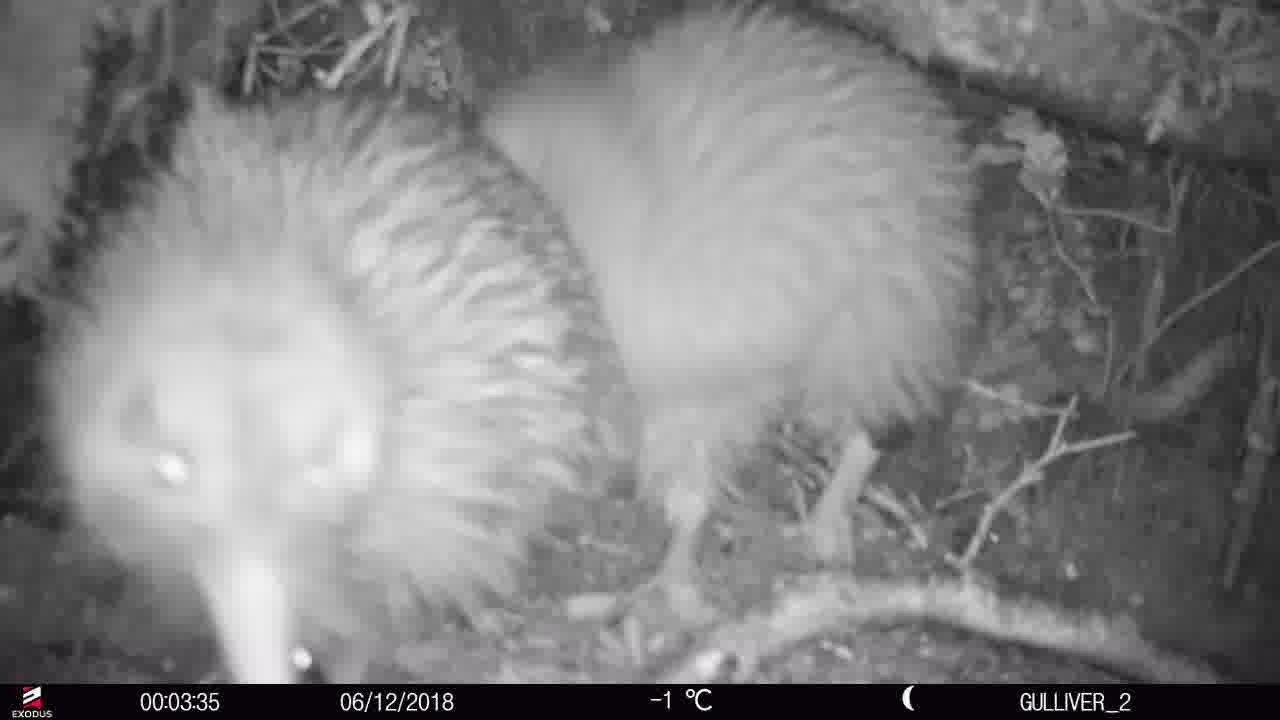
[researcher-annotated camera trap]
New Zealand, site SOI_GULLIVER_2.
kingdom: Animalia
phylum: Chordata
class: Aves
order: Apterygiformes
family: Apterygidae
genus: Apteryx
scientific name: Apteryx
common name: kiwi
Kiwi (Apteryx).